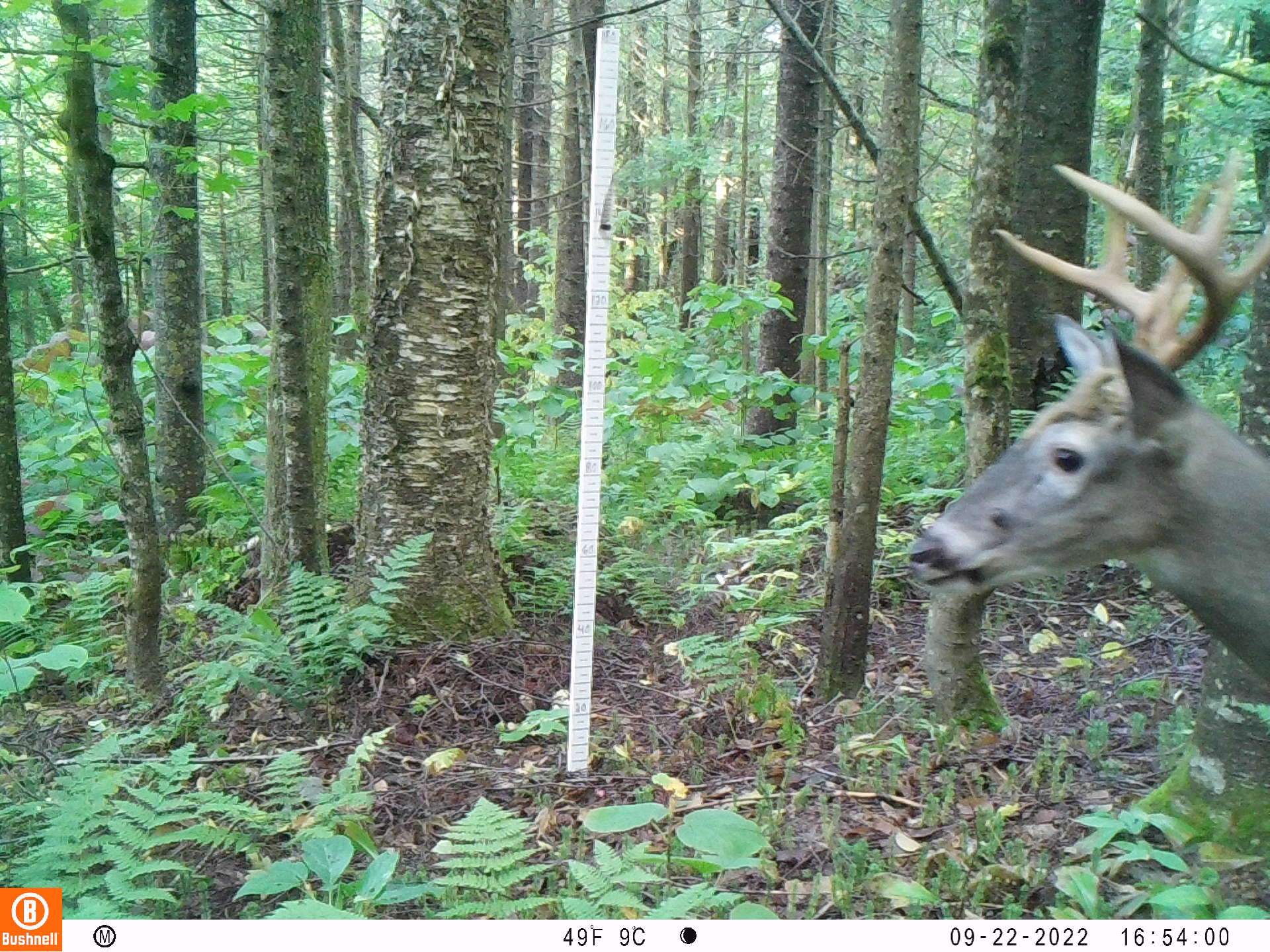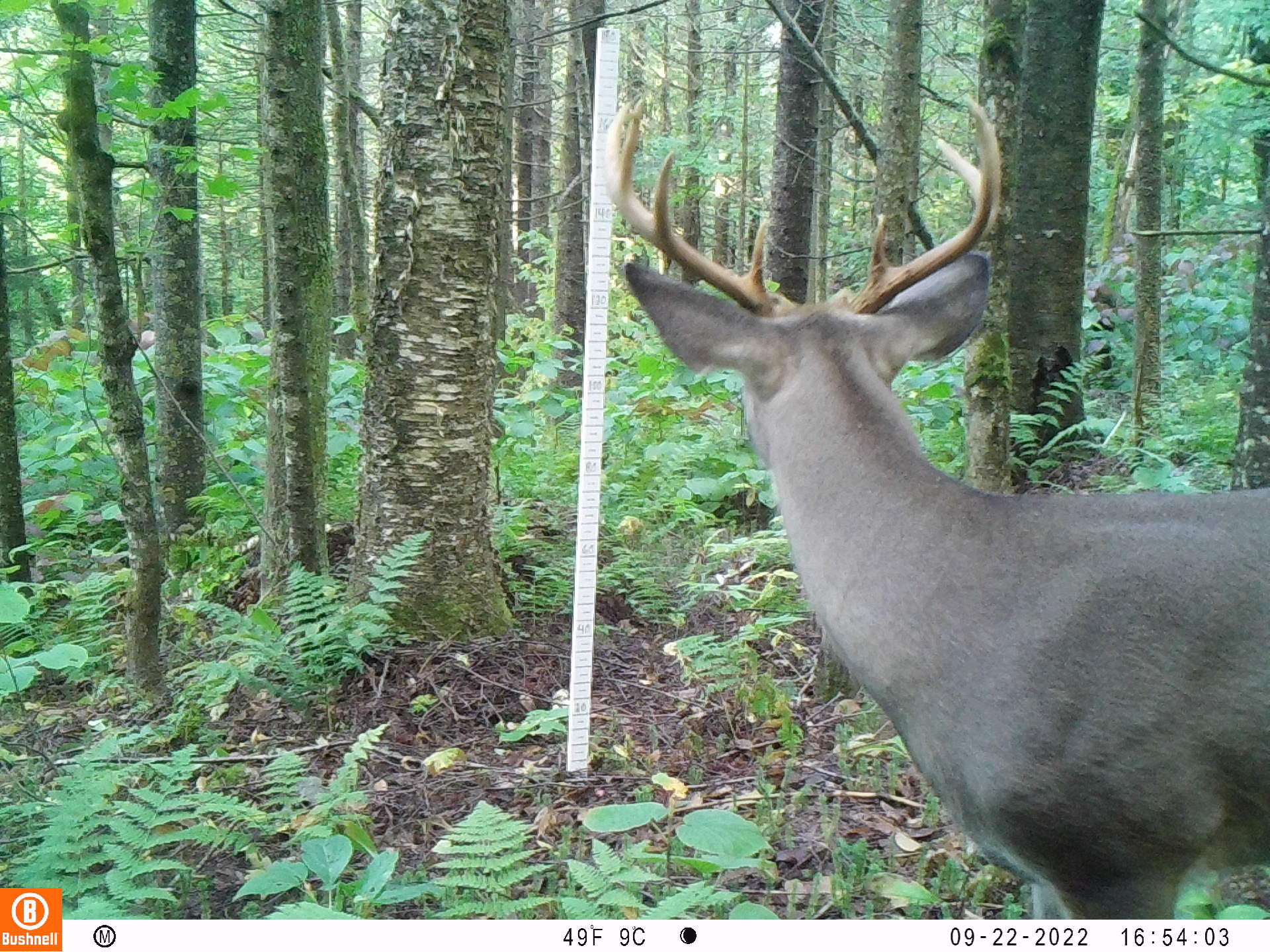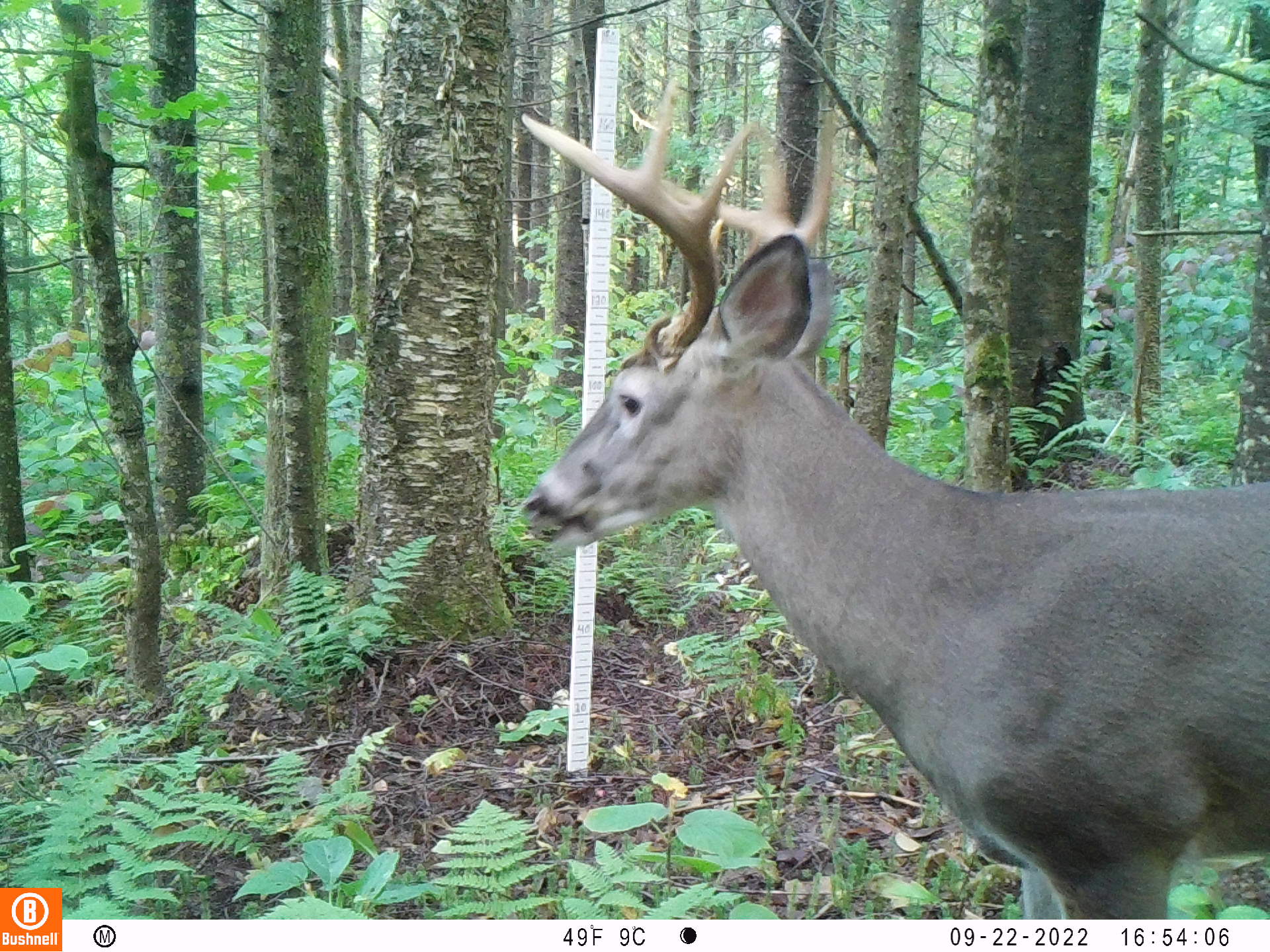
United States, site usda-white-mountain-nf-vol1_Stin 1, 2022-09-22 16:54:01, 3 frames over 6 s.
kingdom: Animalia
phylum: Chordata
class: Mammalia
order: Artiodactyla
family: Cervidae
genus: Odocoileus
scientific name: Odocoileus virginianus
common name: white-tailed deer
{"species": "white-tailed deer (Odocoileus virginianus)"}